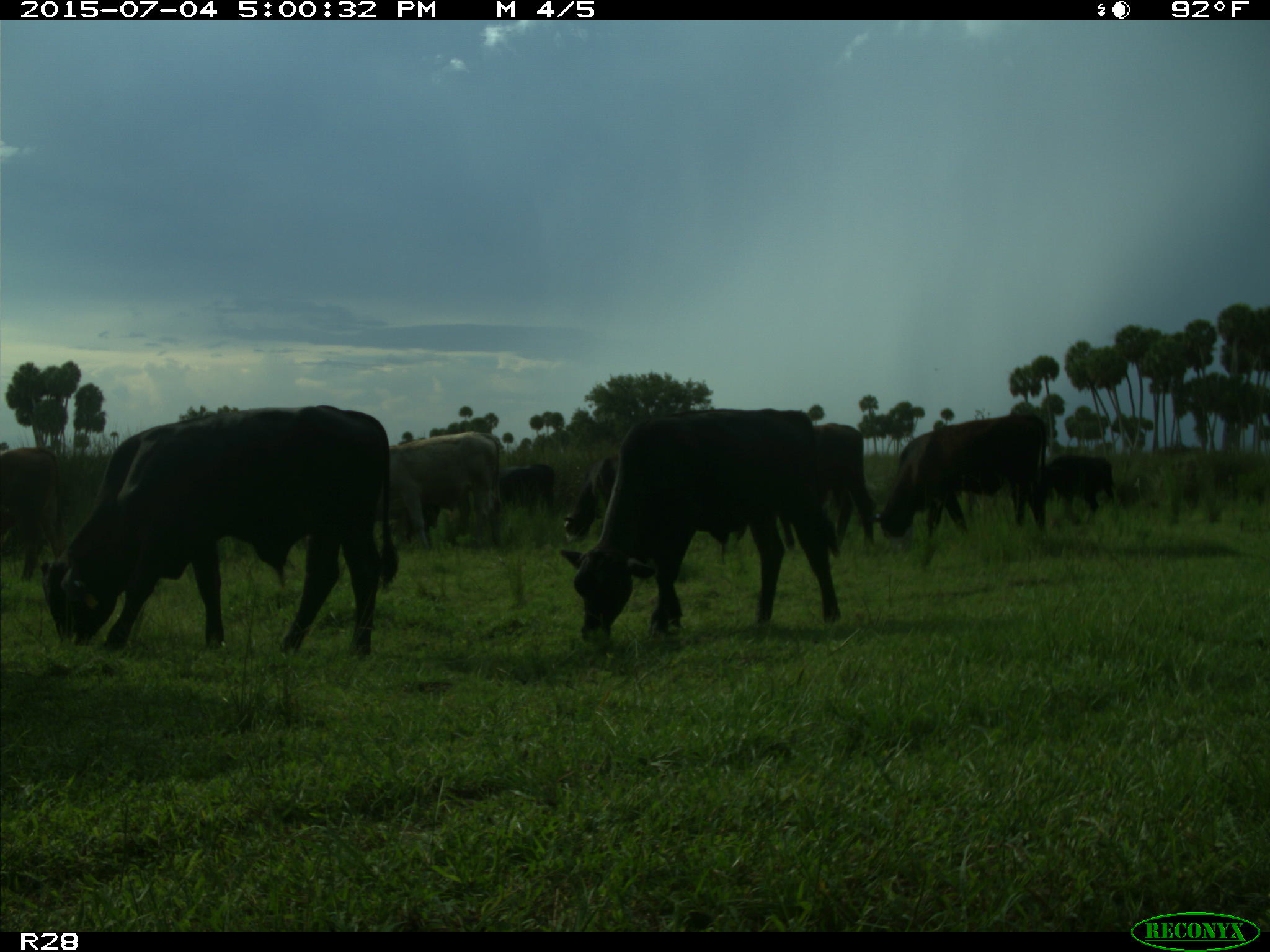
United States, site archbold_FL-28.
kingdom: Animalia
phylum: Chordata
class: Mammalia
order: Artiodactyla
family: Bovidae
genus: Bos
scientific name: Bos taurus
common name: domestic cow